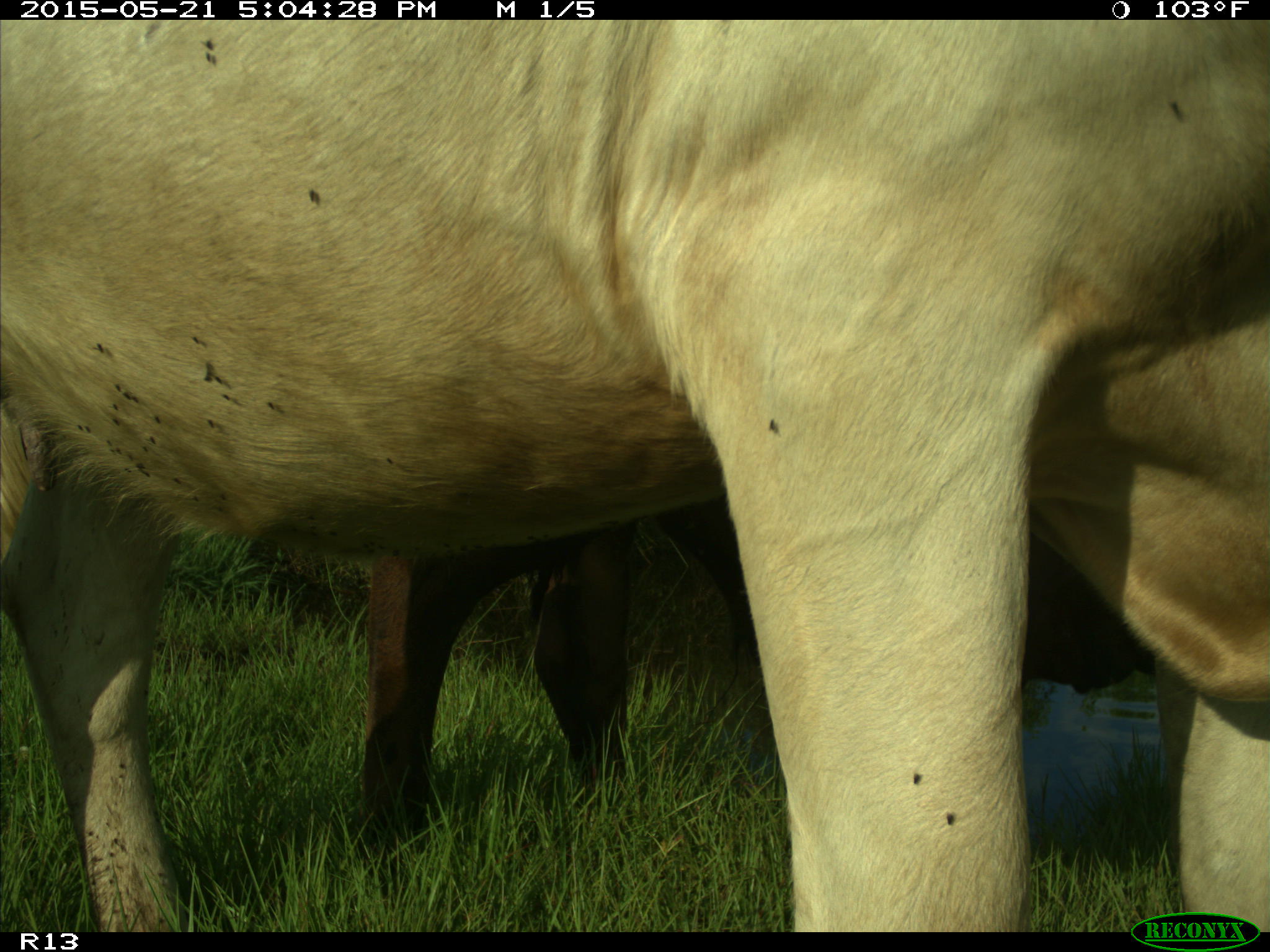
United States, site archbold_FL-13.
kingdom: Animalia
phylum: Chordata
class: Mammalia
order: Artiodactyla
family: Bovidae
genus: Bos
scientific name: Bos taurus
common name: domestic cow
Bos taurus (domestic cow).